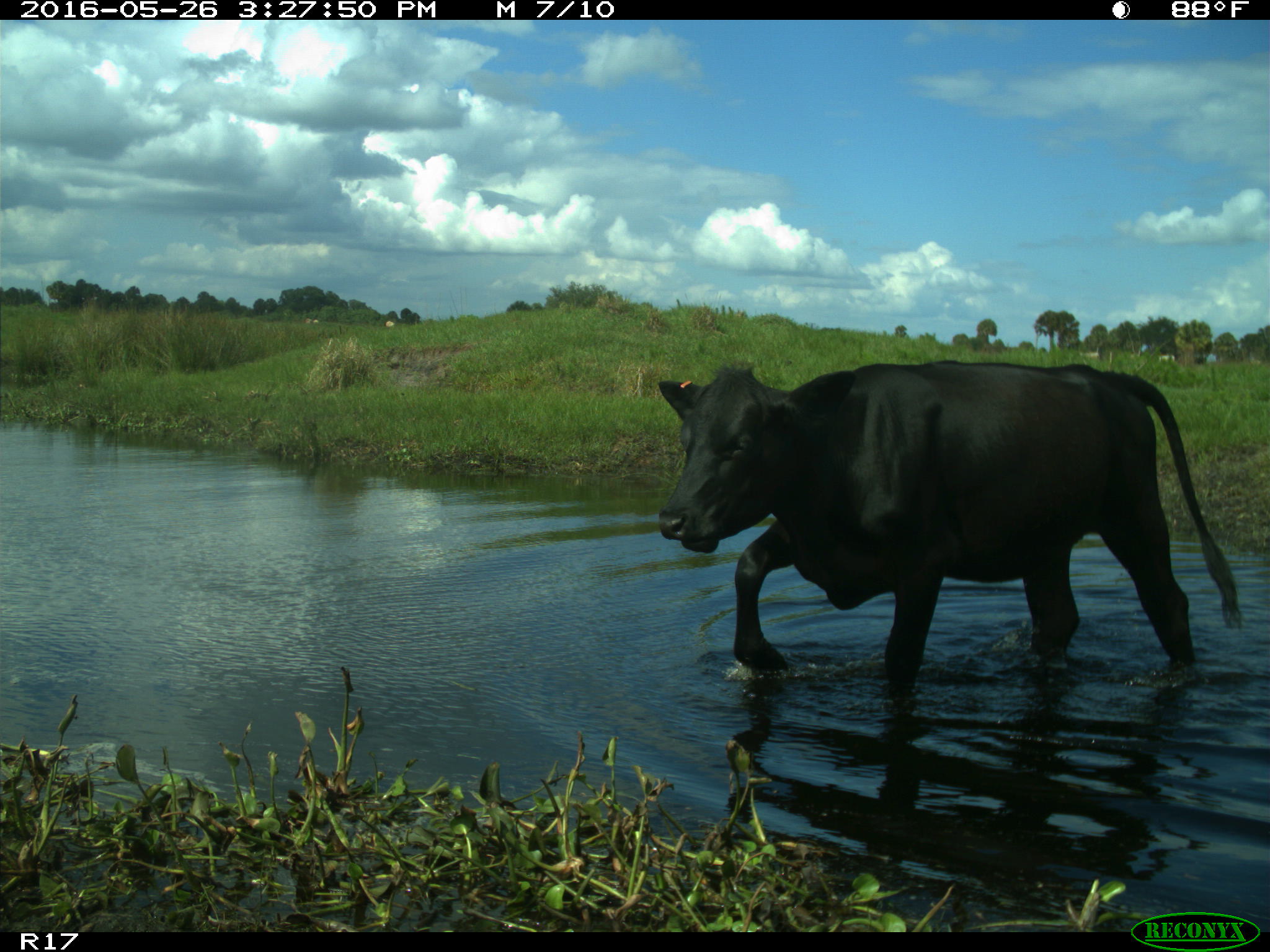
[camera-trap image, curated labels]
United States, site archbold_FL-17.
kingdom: Animalia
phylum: Chordata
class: Mammalia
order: Artiodactyla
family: Bovidae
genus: Bos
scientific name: Bos taurus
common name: domestic cow